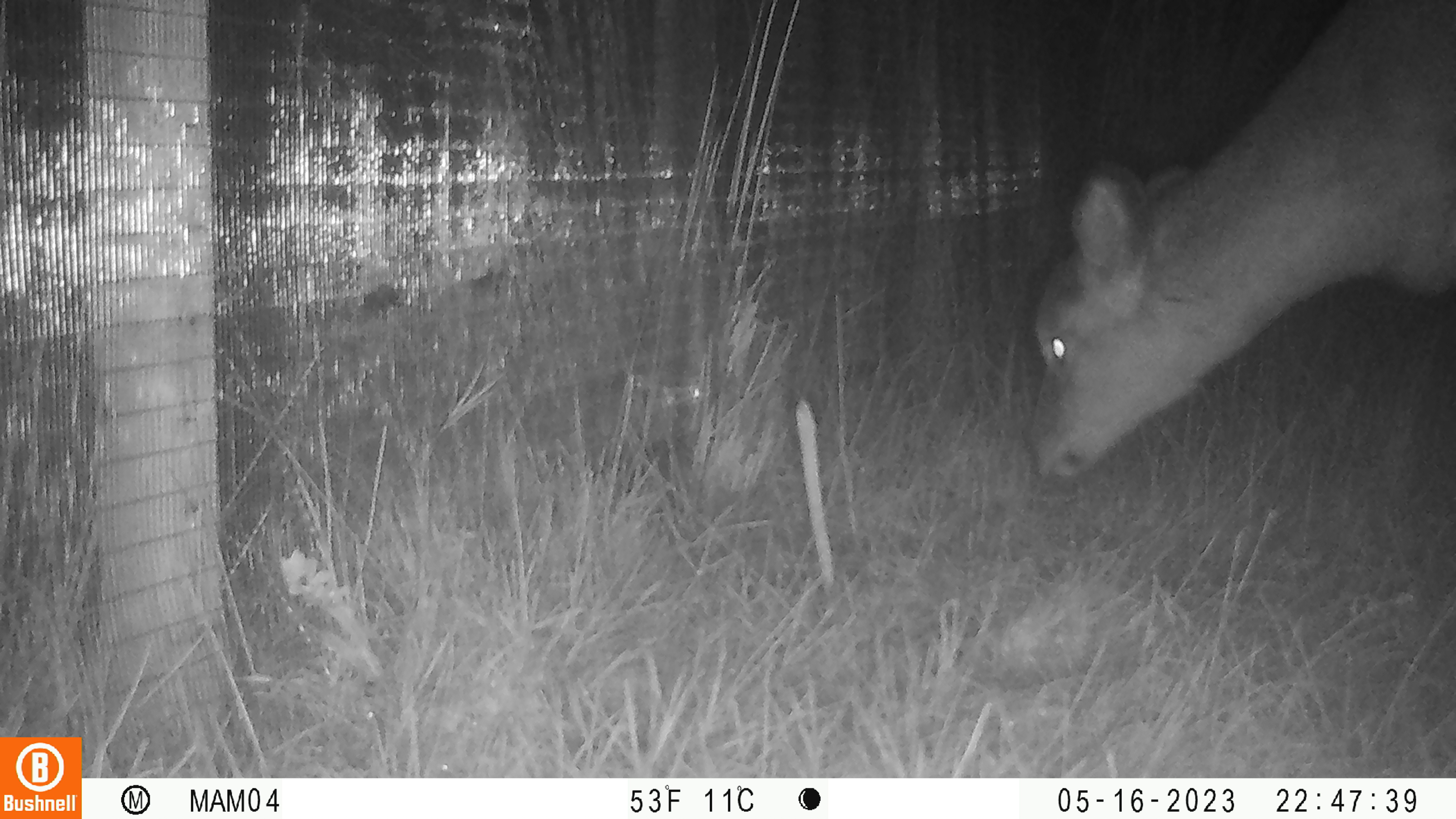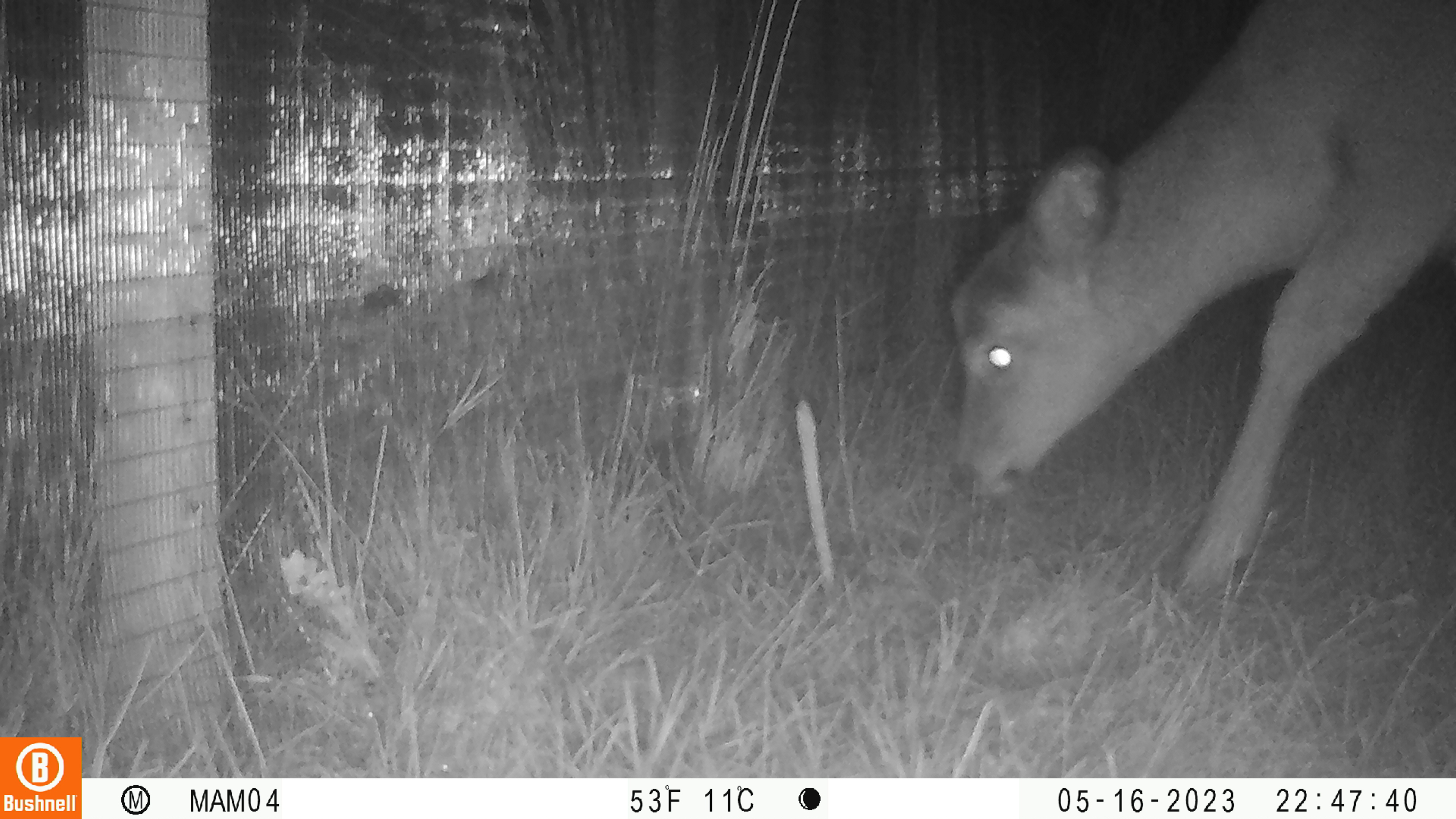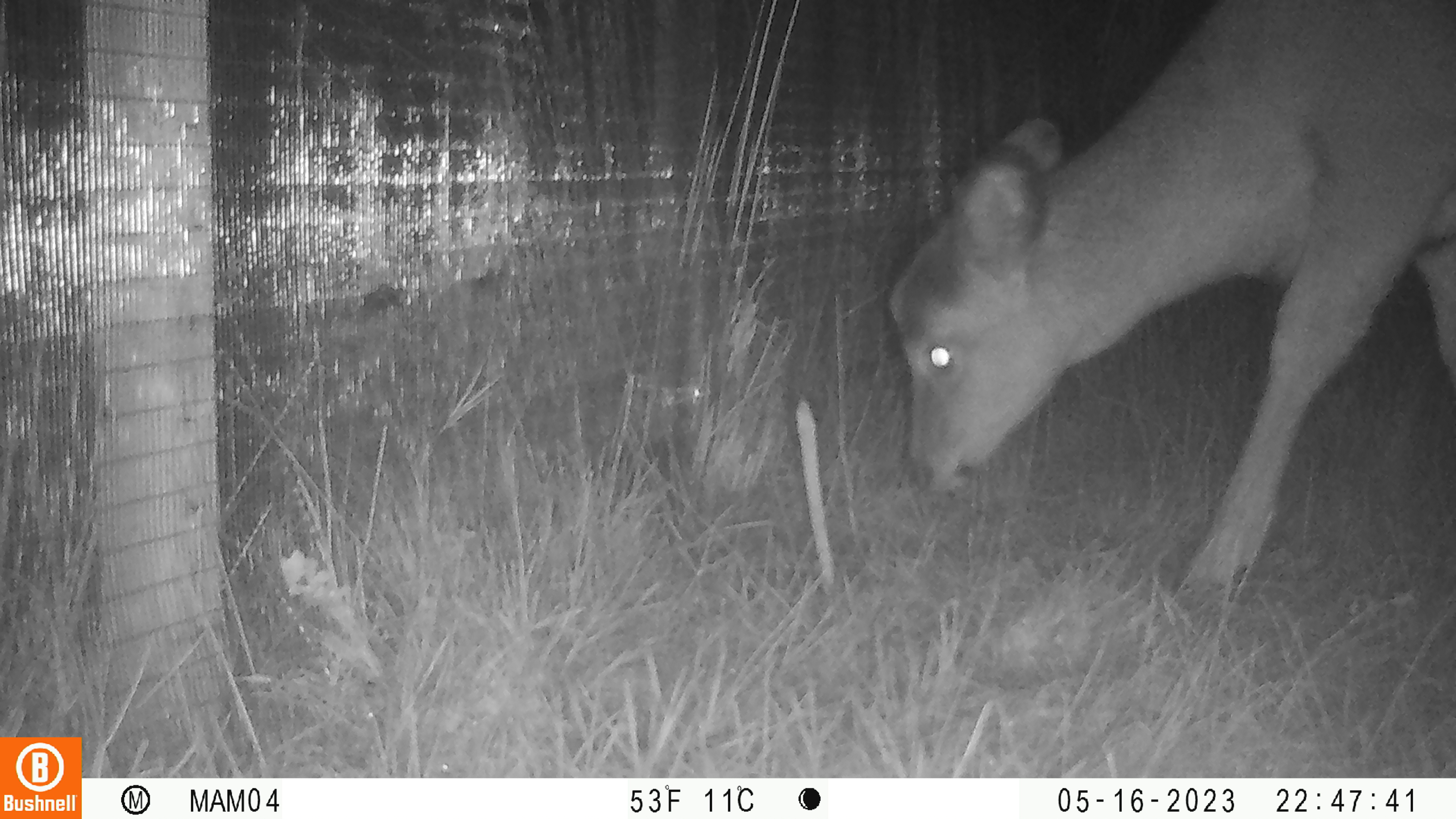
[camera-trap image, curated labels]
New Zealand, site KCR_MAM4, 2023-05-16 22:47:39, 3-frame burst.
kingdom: Animalia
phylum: Chordata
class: Mammalia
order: Artiodactyla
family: Cervidae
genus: Odocoileus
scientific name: Odocoileus virginianus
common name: white-tailed deer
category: white tailed deer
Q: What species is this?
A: White tailed deer (white-tailed deer) (Odocoileus virginianus).